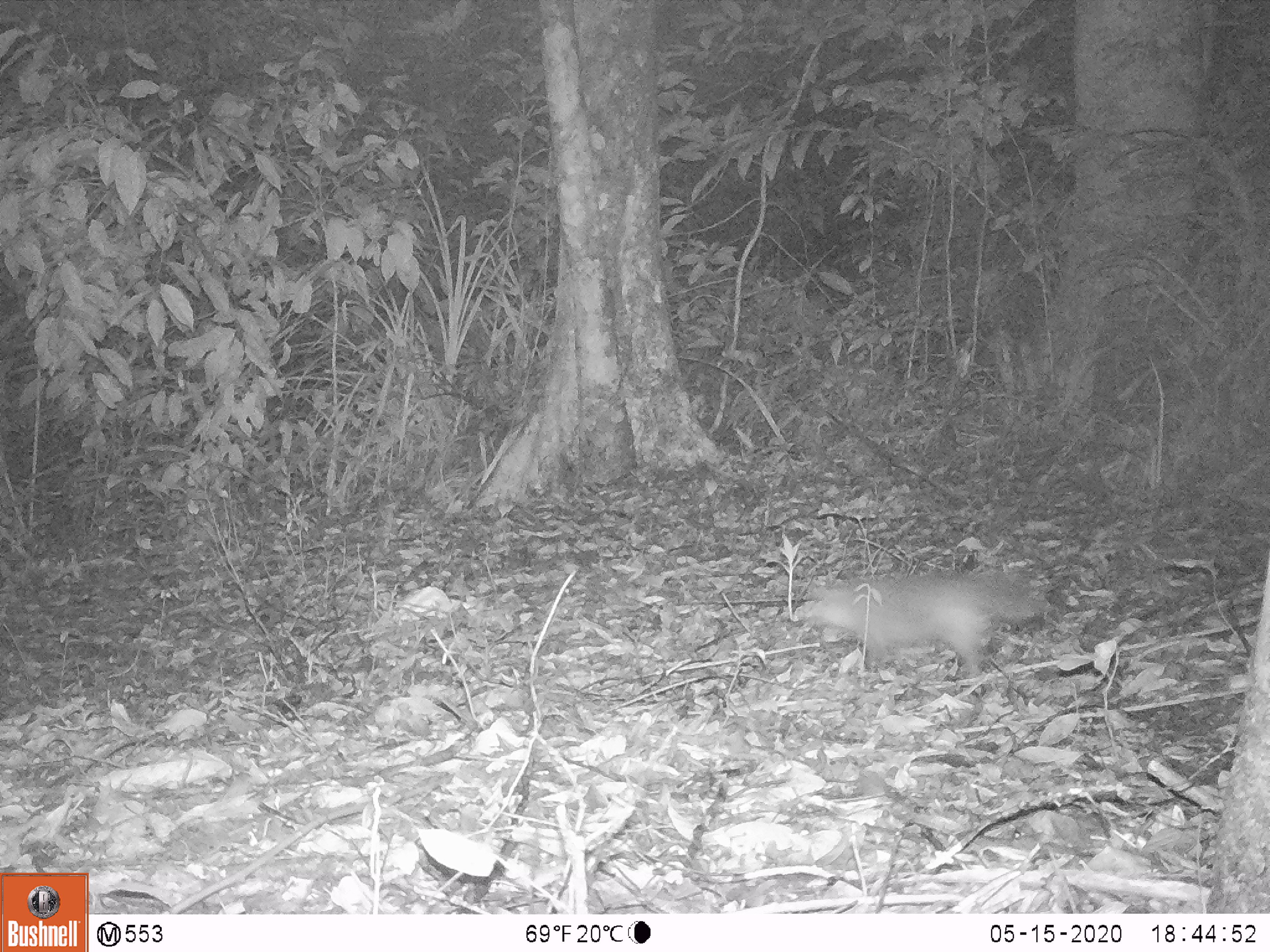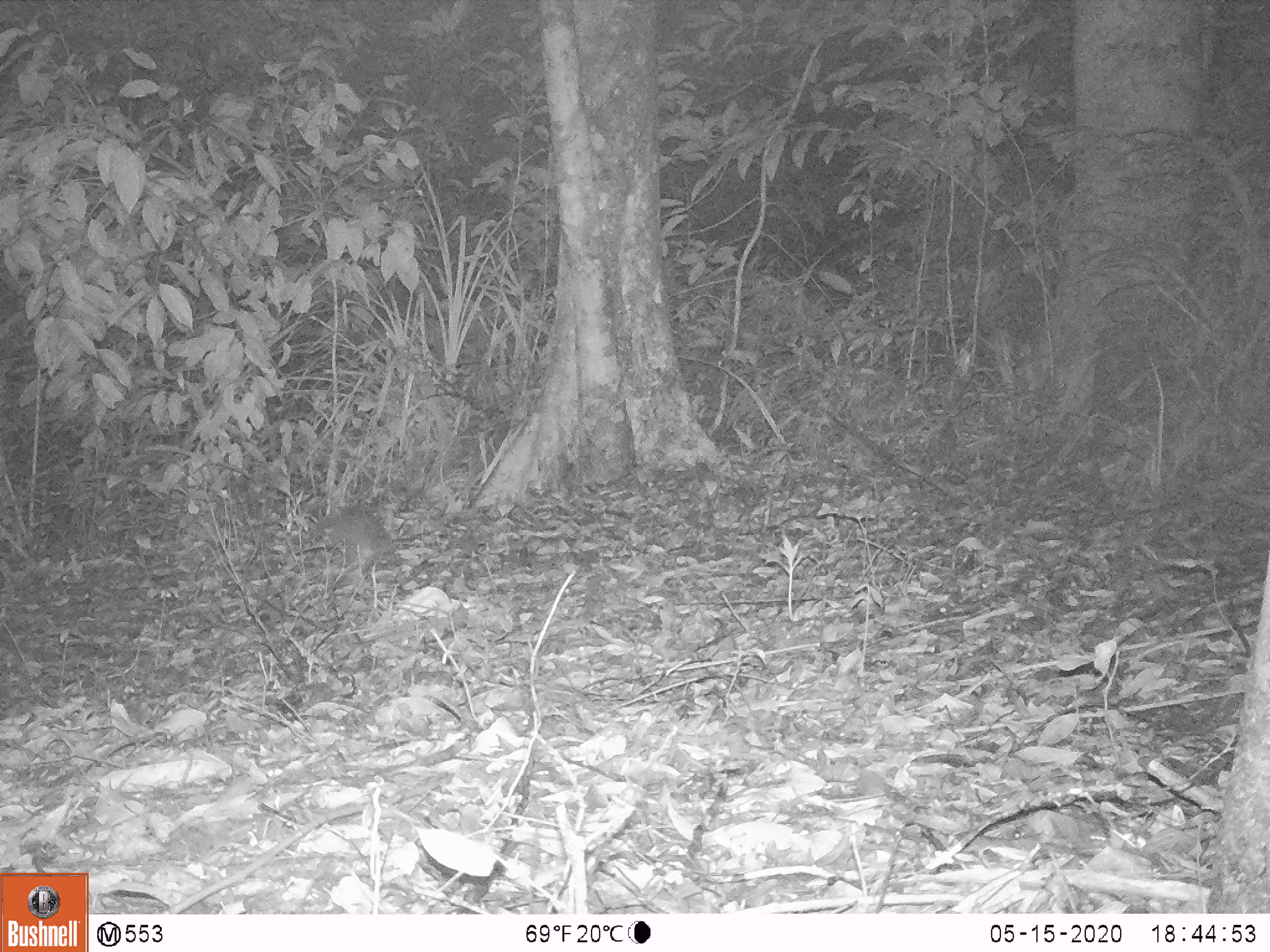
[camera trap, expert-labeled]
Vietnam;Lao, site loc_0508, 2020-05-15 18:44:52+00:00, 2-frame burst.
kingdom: Animalia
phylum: Chordata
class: Mammalia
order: Carnivora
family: Mustelidae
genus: Melogale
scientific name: Melogale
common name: ferret badger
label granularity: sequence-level